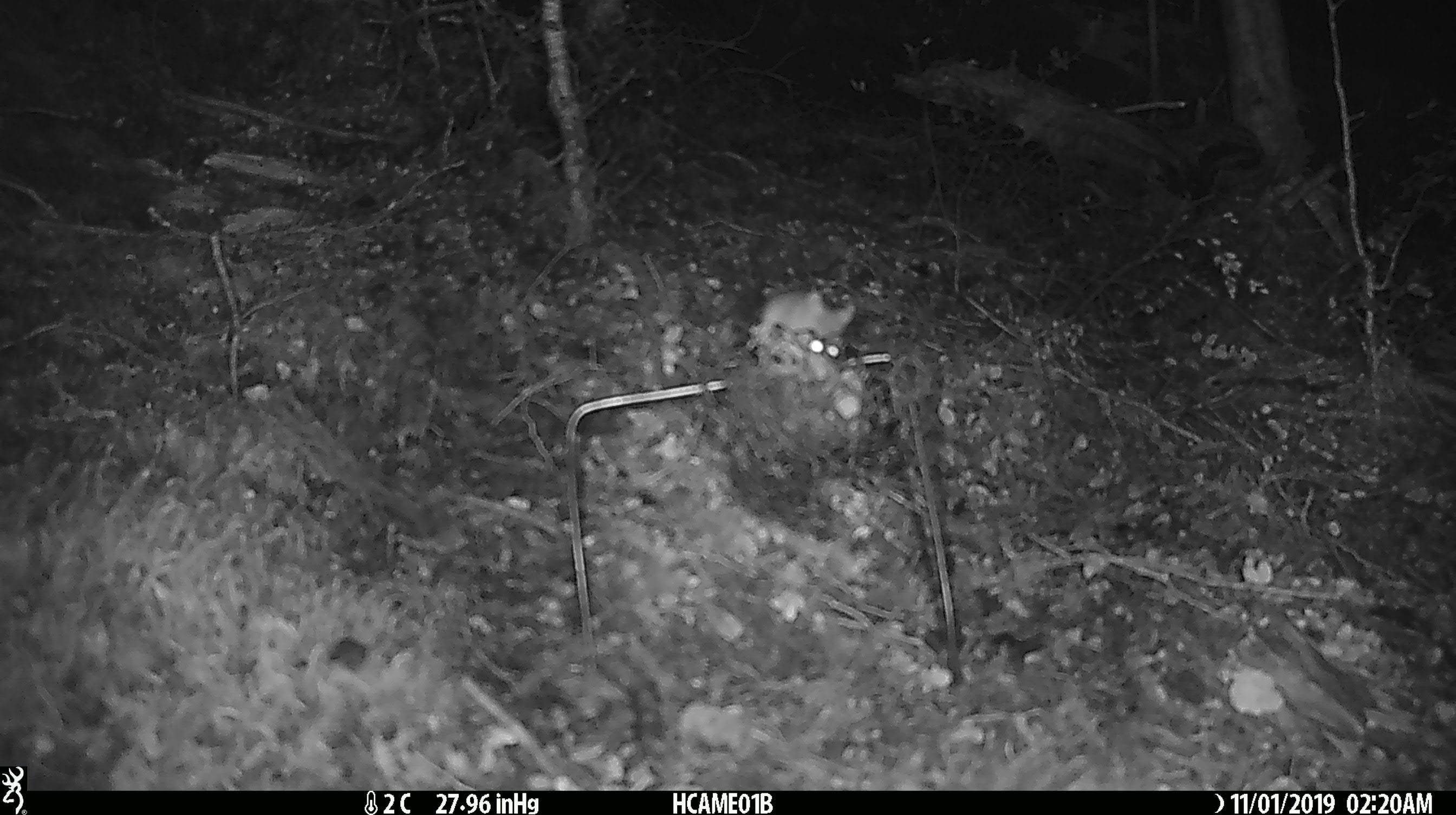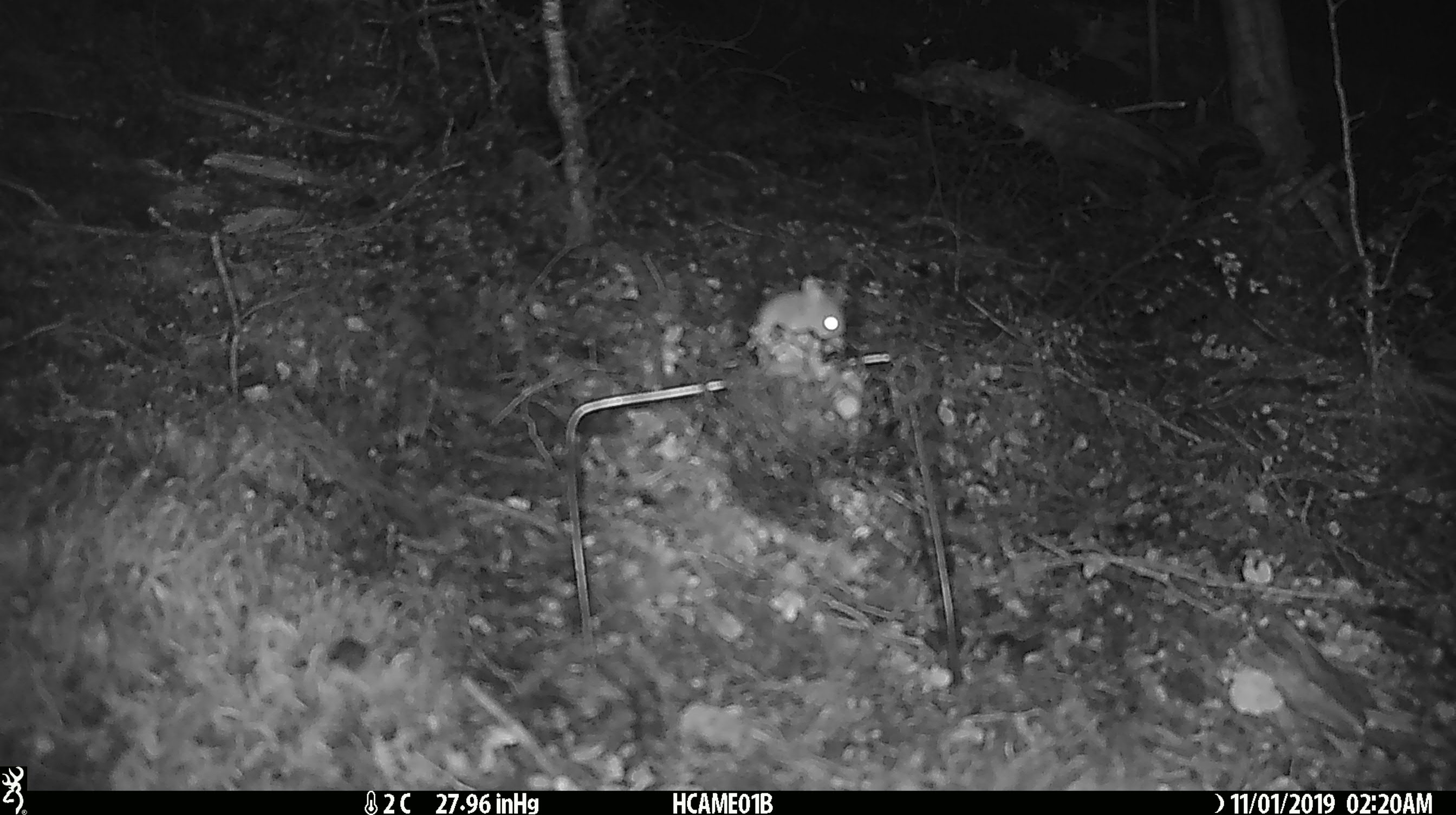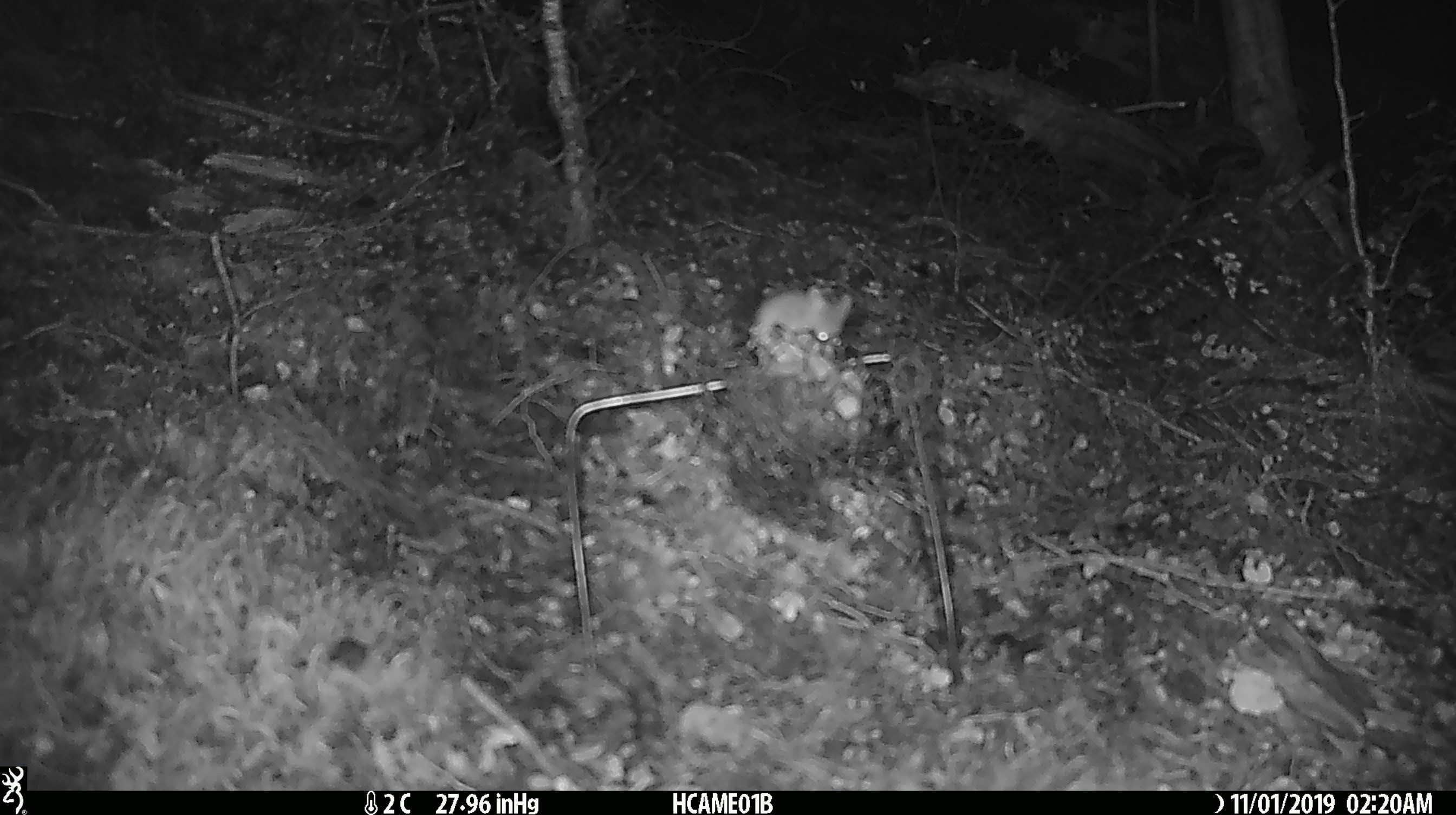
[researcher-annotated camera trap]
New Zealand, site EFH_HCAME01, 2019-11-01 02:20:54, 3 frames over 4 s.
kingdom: Animalia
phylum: Chordata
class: Mammalia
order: Rodentia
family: Muridae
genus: Mus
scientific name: Mus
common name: mouse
Mouse (Mus).